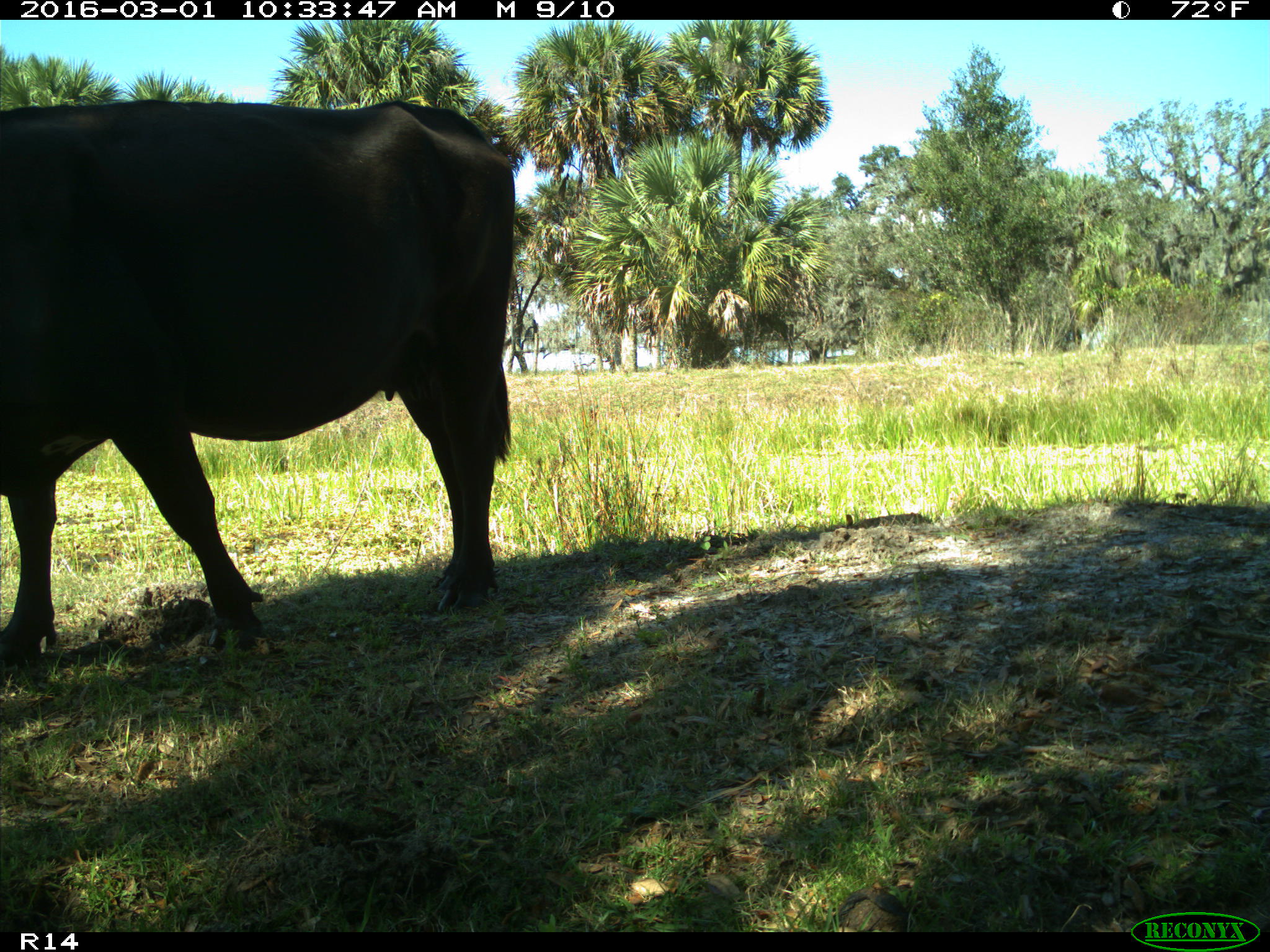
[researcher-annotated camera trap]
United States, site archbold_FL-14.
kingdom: Animalia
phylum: Chordata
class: Mammalia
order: Artiodactyla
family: Bovidae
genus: Bos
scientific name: Bos taurus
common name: domestic cow